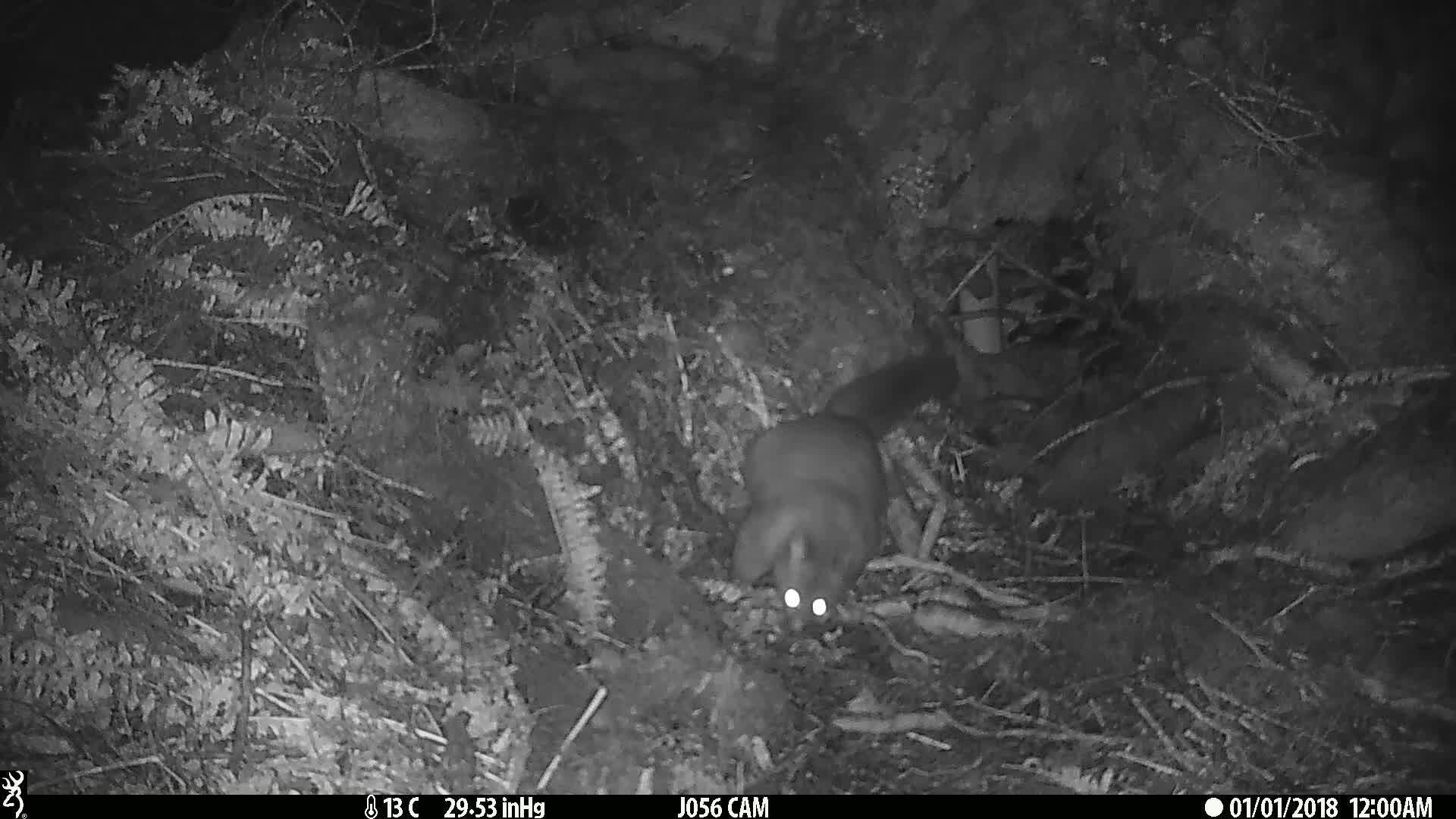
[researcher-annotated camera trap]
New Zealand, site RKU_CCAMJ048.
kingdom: Animalia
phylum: Chordata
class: Mammalia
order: Diprotodontia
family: Phalangeridae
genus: Trichosurus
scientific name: Trichosurus vulpecula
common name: common brushtail possum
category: possum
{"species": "possum (common brushtail possum) (Trichosurus vulpecula)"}